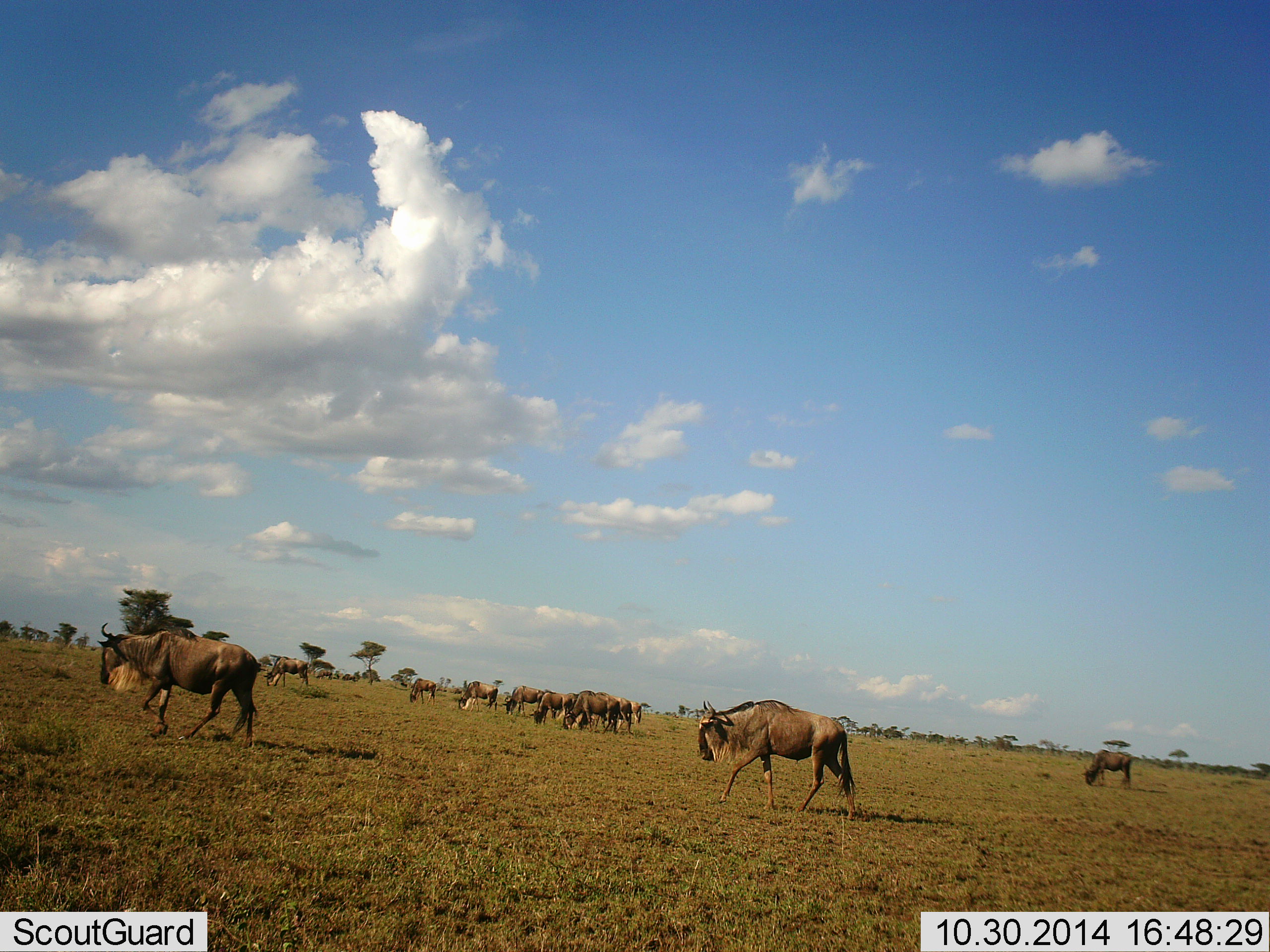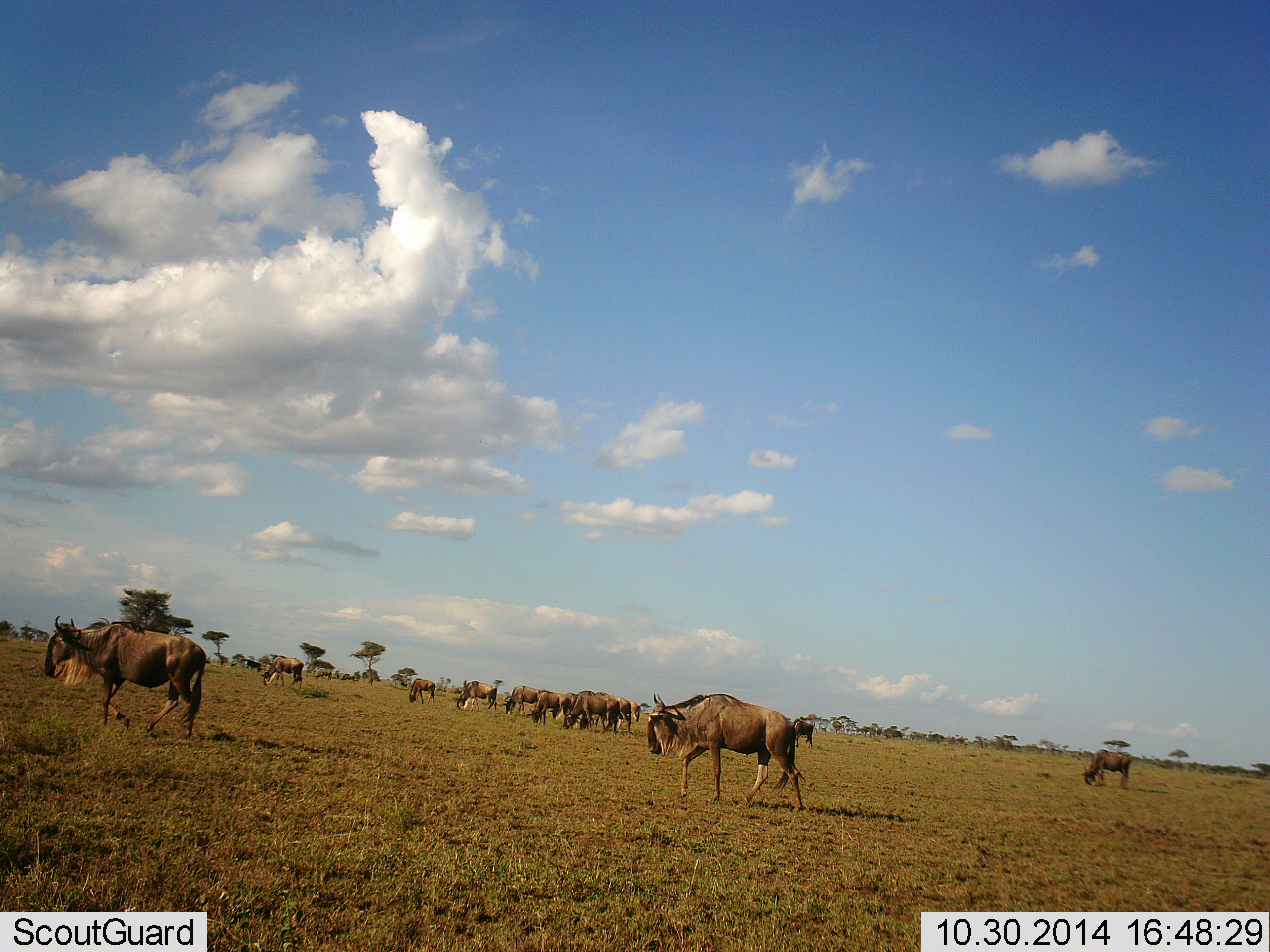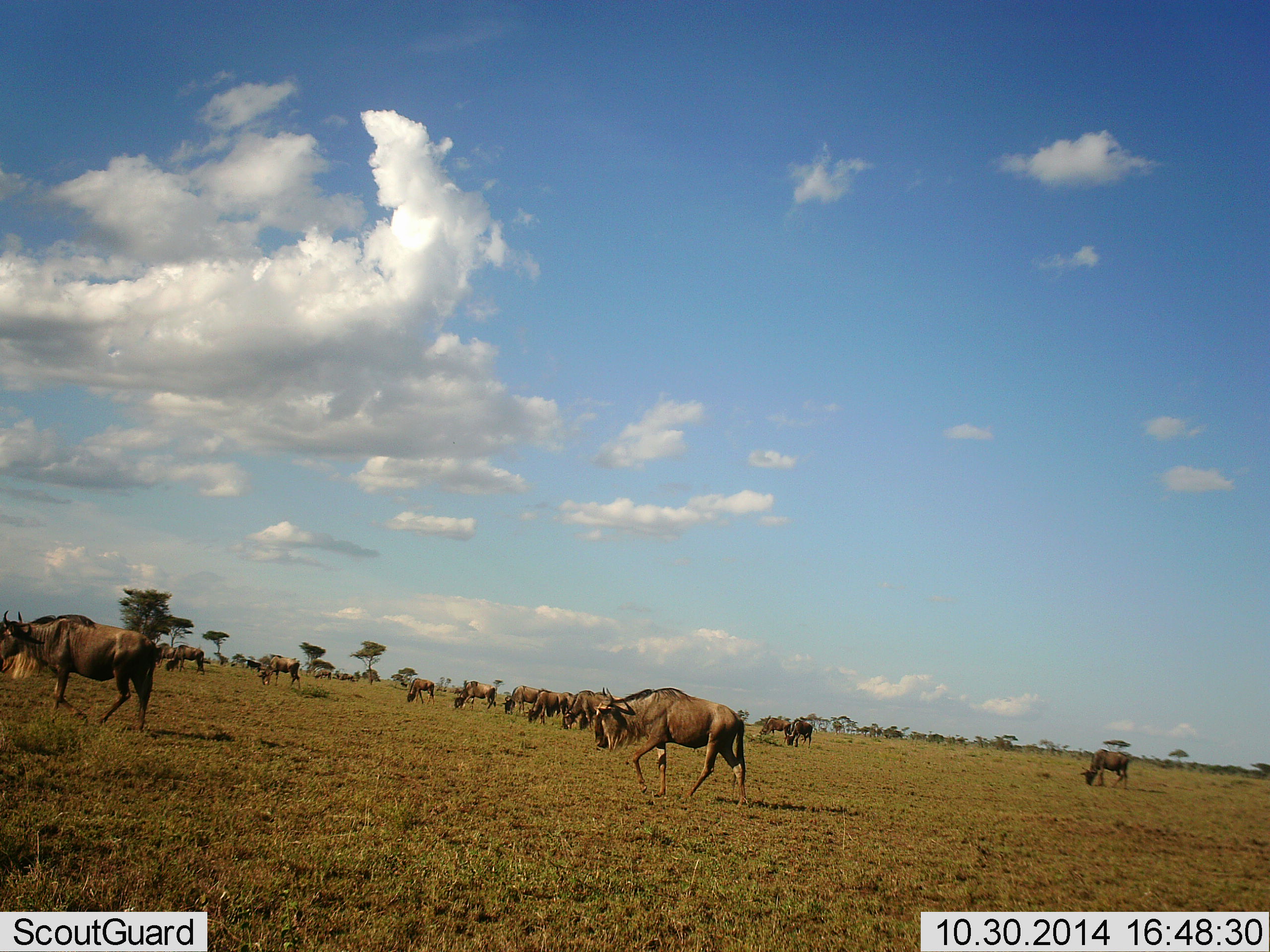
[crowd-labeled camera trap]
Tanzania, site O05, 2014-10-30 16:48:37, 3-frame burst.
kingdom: Animalia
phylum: Chordata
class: Mammalia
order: Artiodactyla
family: Bovidae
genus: Connochaetes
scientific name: Connochaetes taurinus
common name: blue wildebeest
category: wildebeest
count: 11-50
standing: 40%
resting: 0%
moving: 90%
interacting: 0%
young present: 0%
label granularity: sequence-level